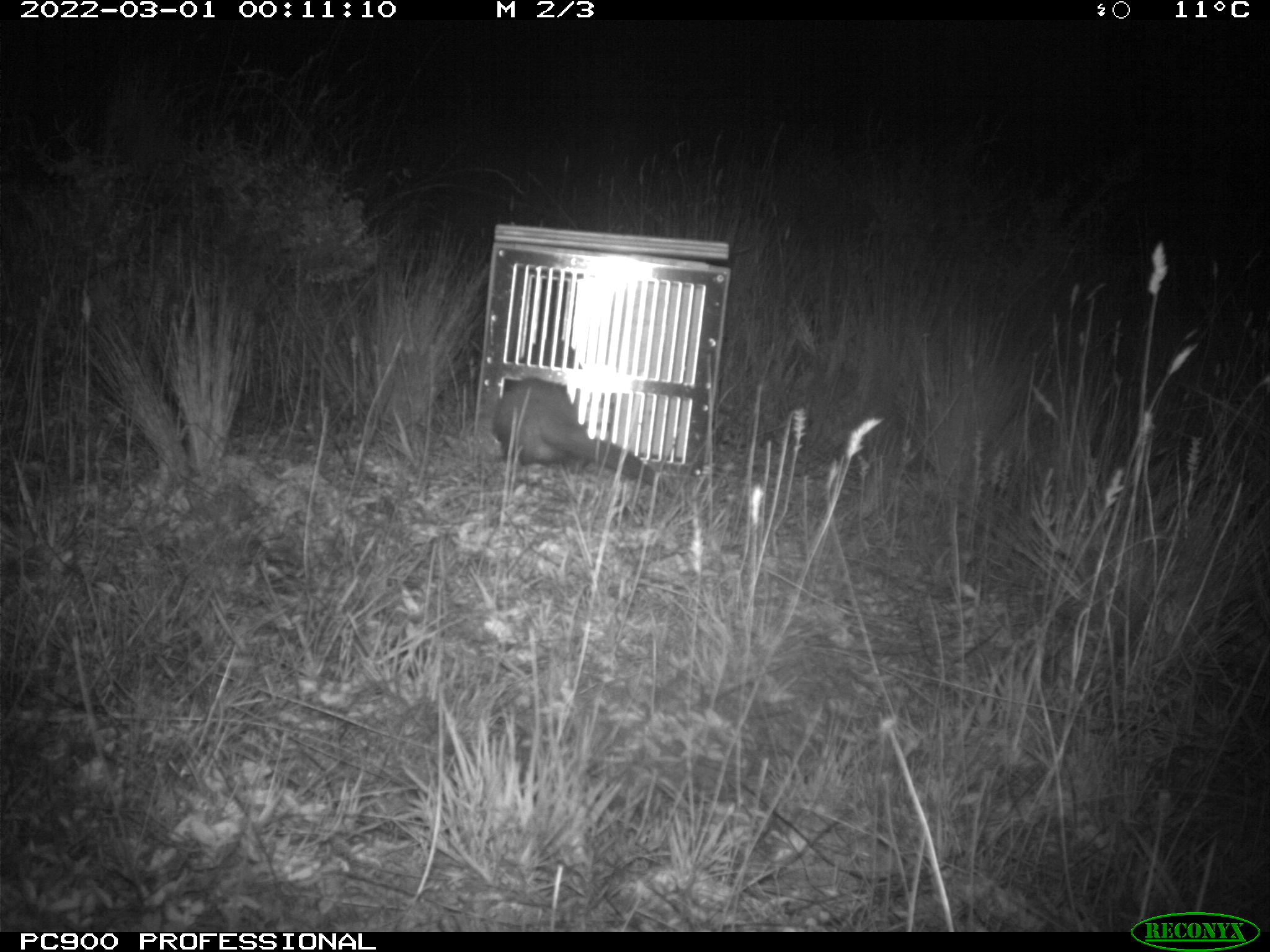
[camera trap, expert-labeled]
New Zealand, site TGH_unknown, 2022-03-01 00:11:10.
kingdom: Animalia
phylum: Chordata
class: Mammalia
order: Carnivora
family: Mustelidae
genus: Mustela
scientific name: Mustela furo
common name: ferret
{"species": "ferret (Mustela furo)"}